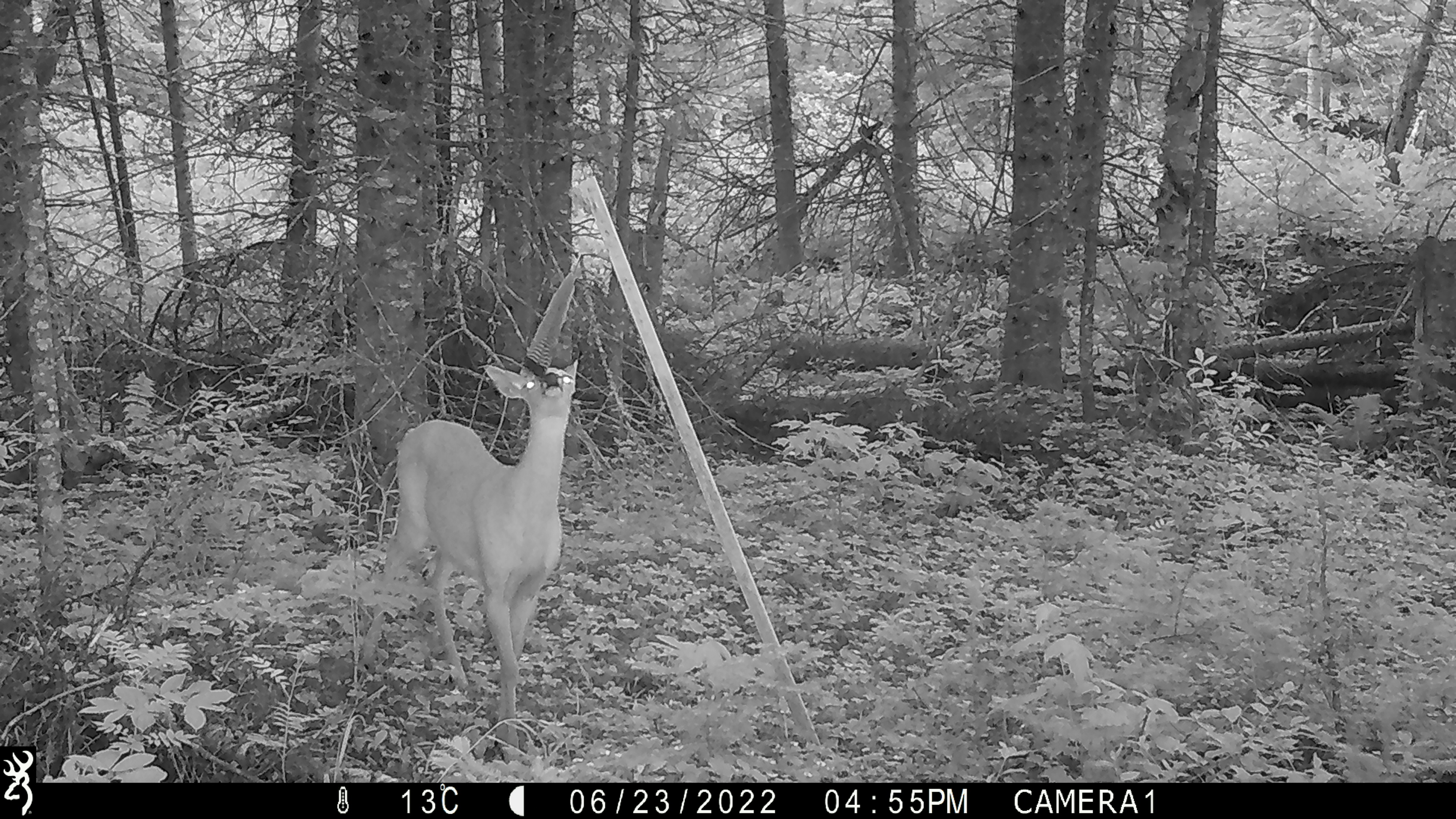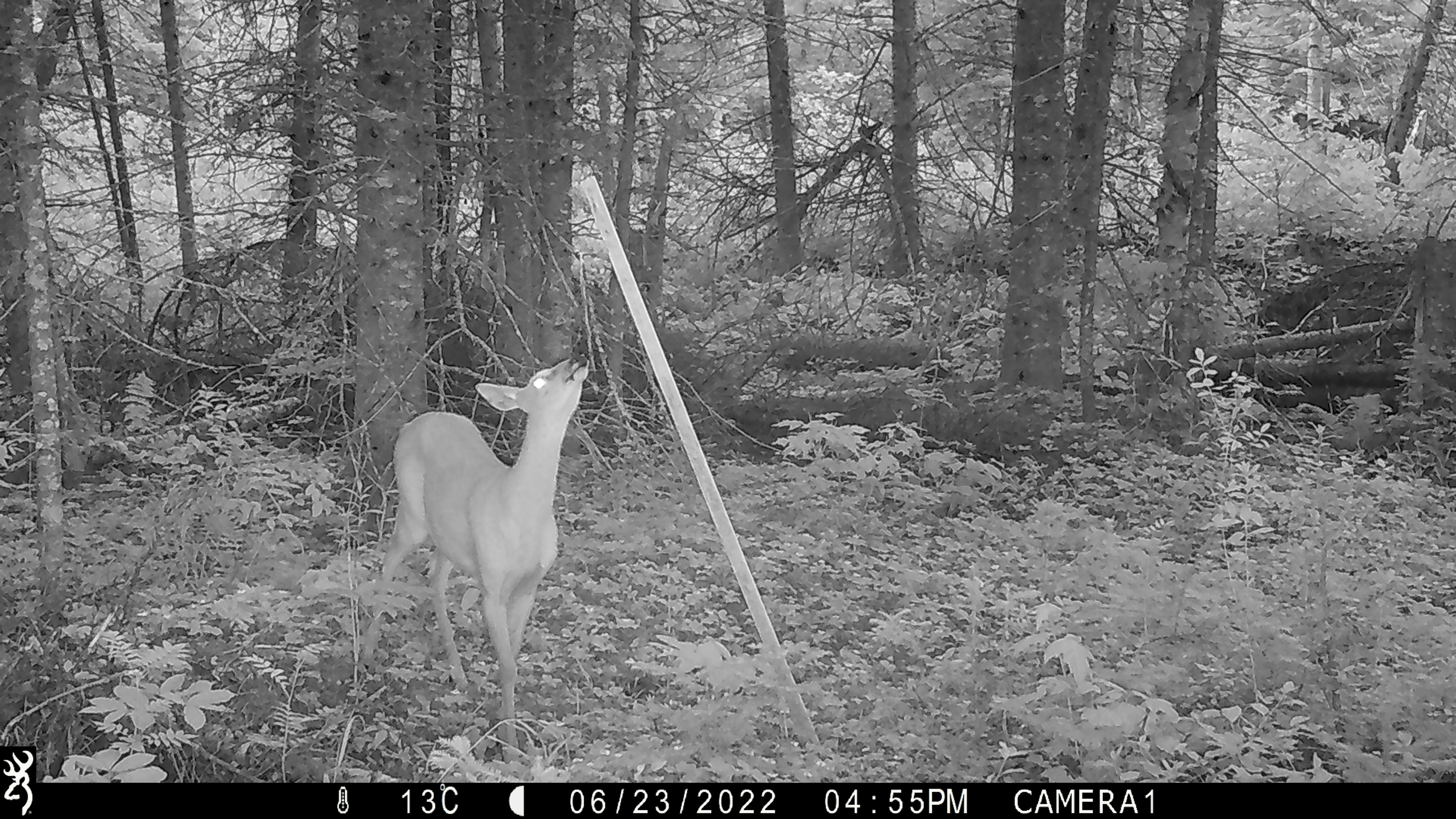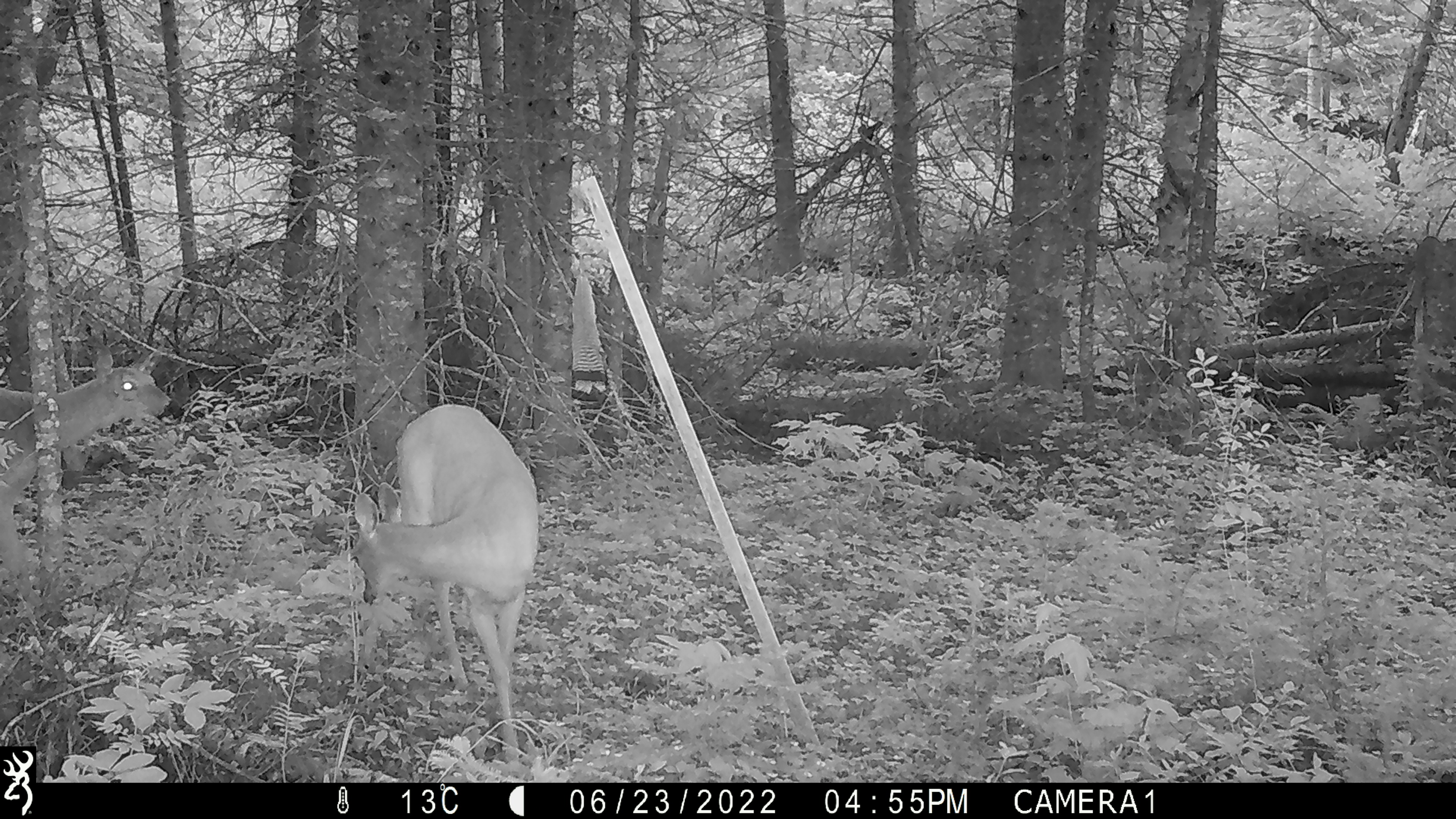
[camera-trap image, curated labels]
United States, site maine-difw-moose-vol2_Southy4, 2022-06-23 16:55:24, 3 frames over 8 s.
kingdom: Animalia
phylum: Chordata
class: Mammalia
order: Artiodactyla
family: Cervidae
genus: Odocoileus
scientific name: Odocoileus virginianus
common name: white-tailed deer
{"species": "white-tailed deer (Odocoileus virginianus)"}